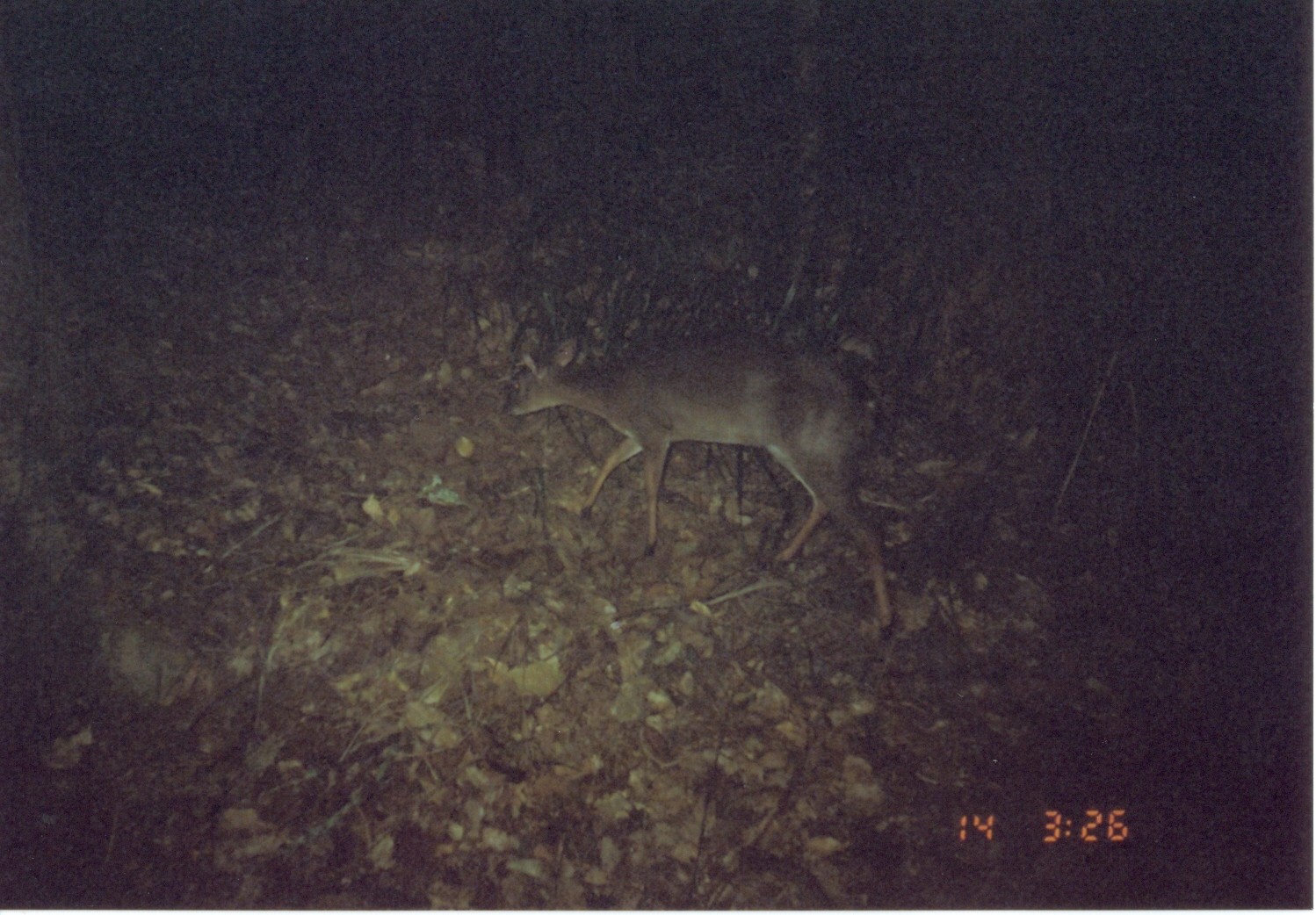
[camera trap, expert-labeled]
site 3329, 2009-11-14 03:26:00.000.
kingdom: Animalia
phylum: Chordata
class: Mammalia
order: Artiodactyla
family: Bovidae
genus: Nesotragus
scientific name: Nesotragus moschatus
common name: suni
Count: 1.